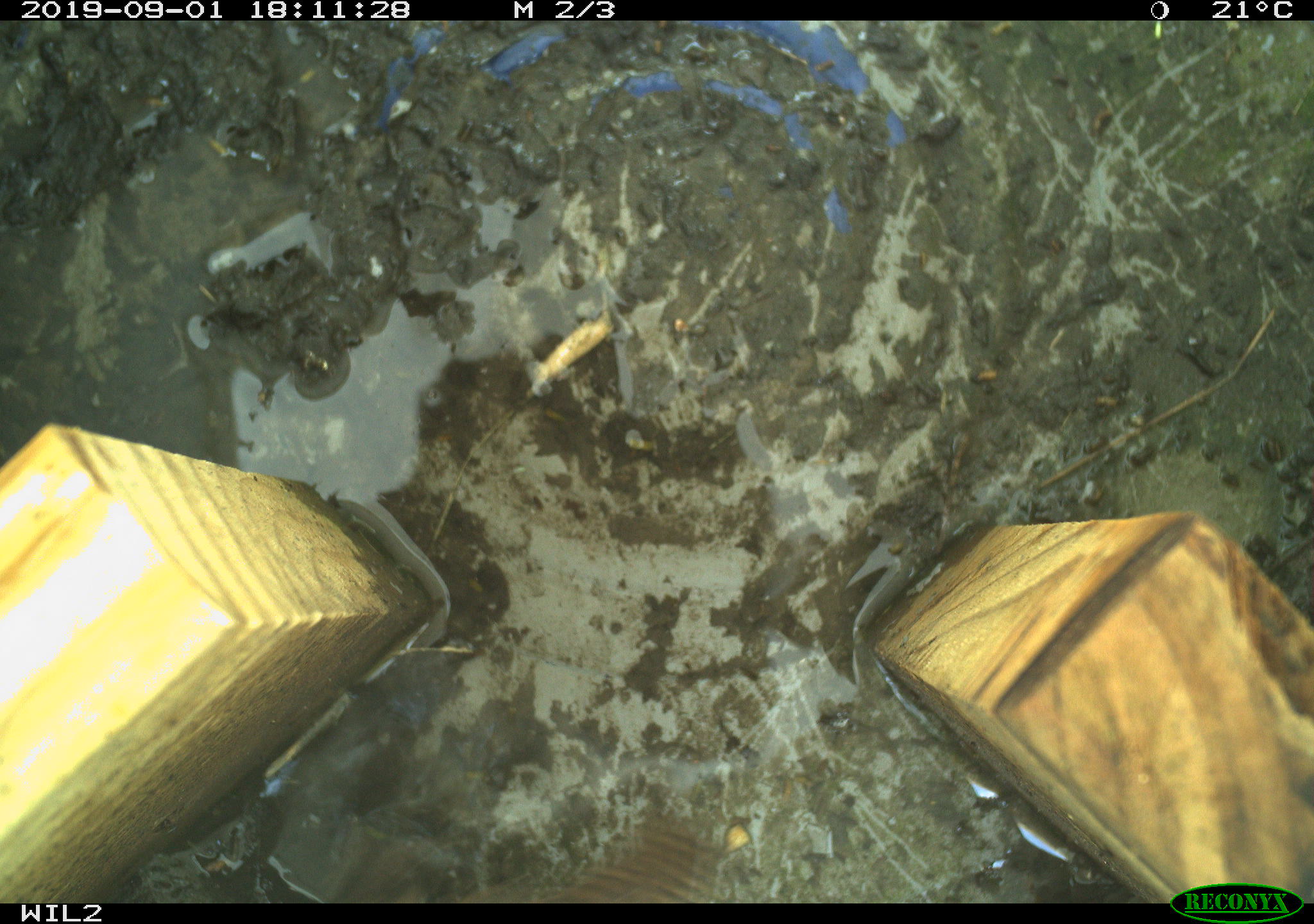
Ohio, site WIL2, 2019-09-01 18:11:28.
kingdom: Animalia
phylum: Chordata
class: Aves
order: Passeriformes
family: Troglodytidae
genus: Troglodytes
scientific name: Troglodytes aedon aedon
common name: northern house wren